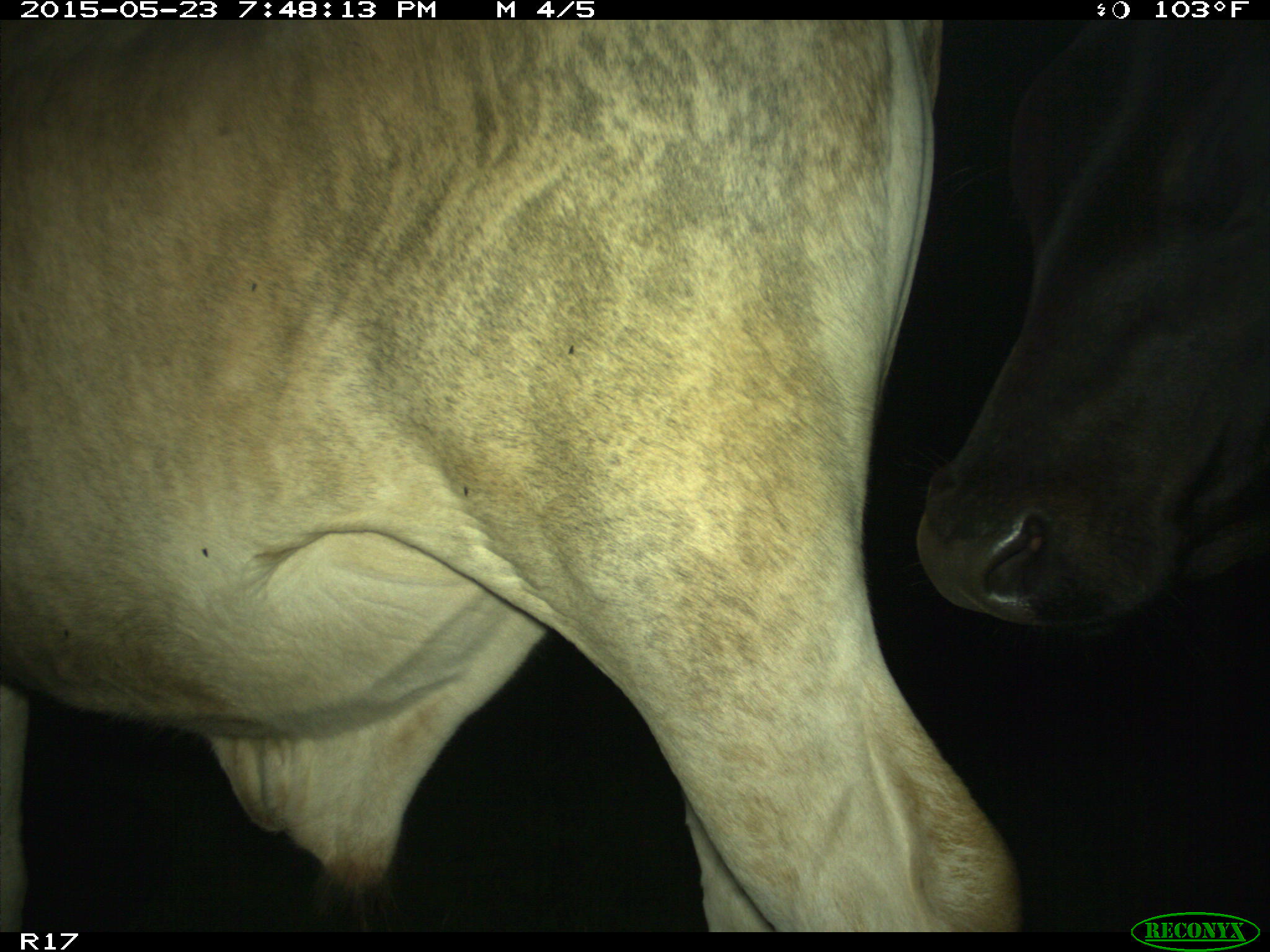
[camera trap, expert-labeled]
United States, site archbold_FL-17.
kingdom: Animalia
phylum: Chordata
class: Mammalia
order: Artiodactyla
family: Bovidae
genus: Bos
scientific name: Bos taurus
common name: domestic cow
Bos taurus (domestic cow).